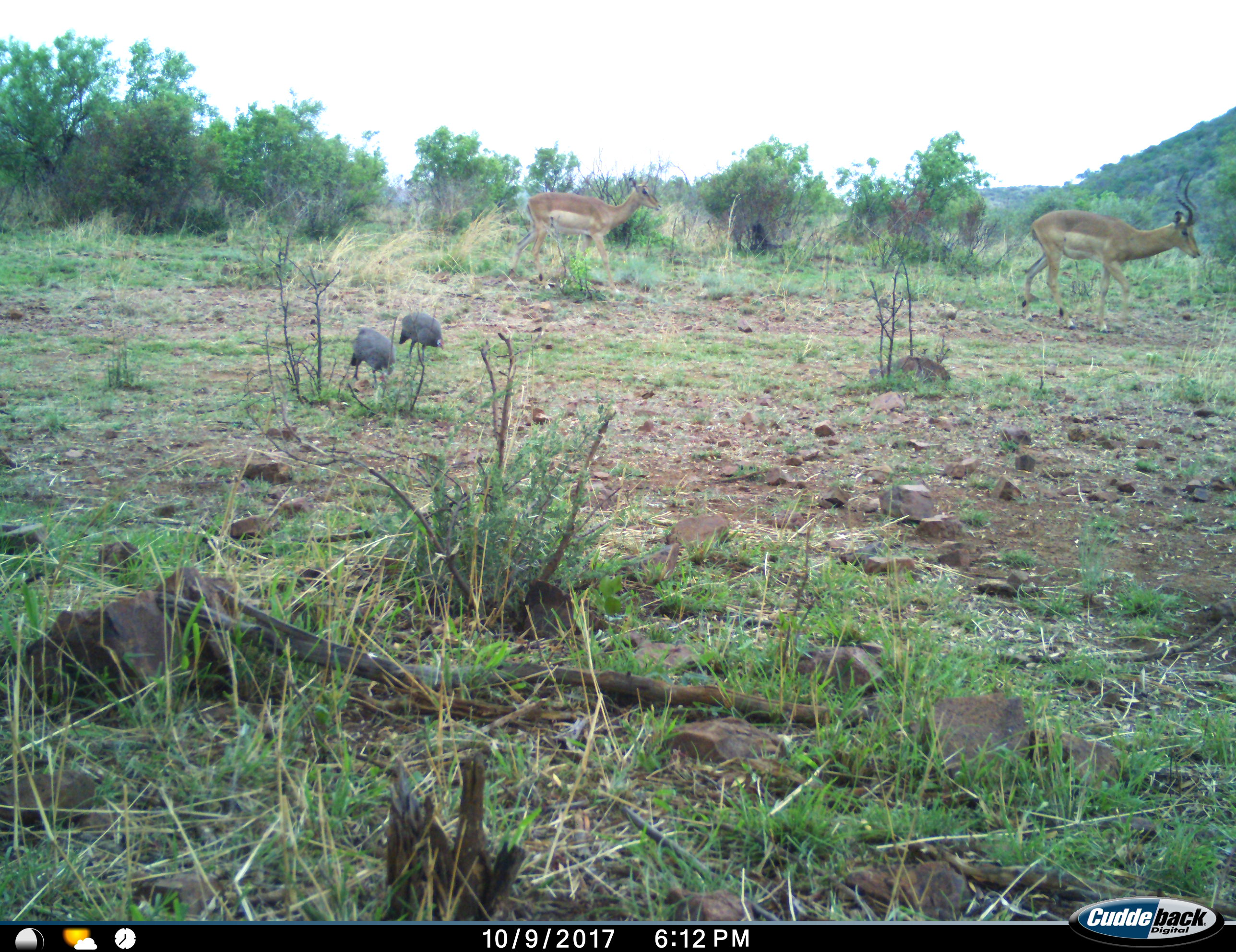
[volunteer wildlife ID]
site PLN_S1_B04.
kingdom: Animalia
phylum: Chordata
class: Aves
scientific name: Aves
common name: bird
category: birdother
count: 2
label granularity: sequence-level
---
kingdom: Animalia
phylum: Chordata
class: Mammalia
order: Artiodactyla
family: Bovidae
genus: Aepyceros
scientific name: Aepyceros melampus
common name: impala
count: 2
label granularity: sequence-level